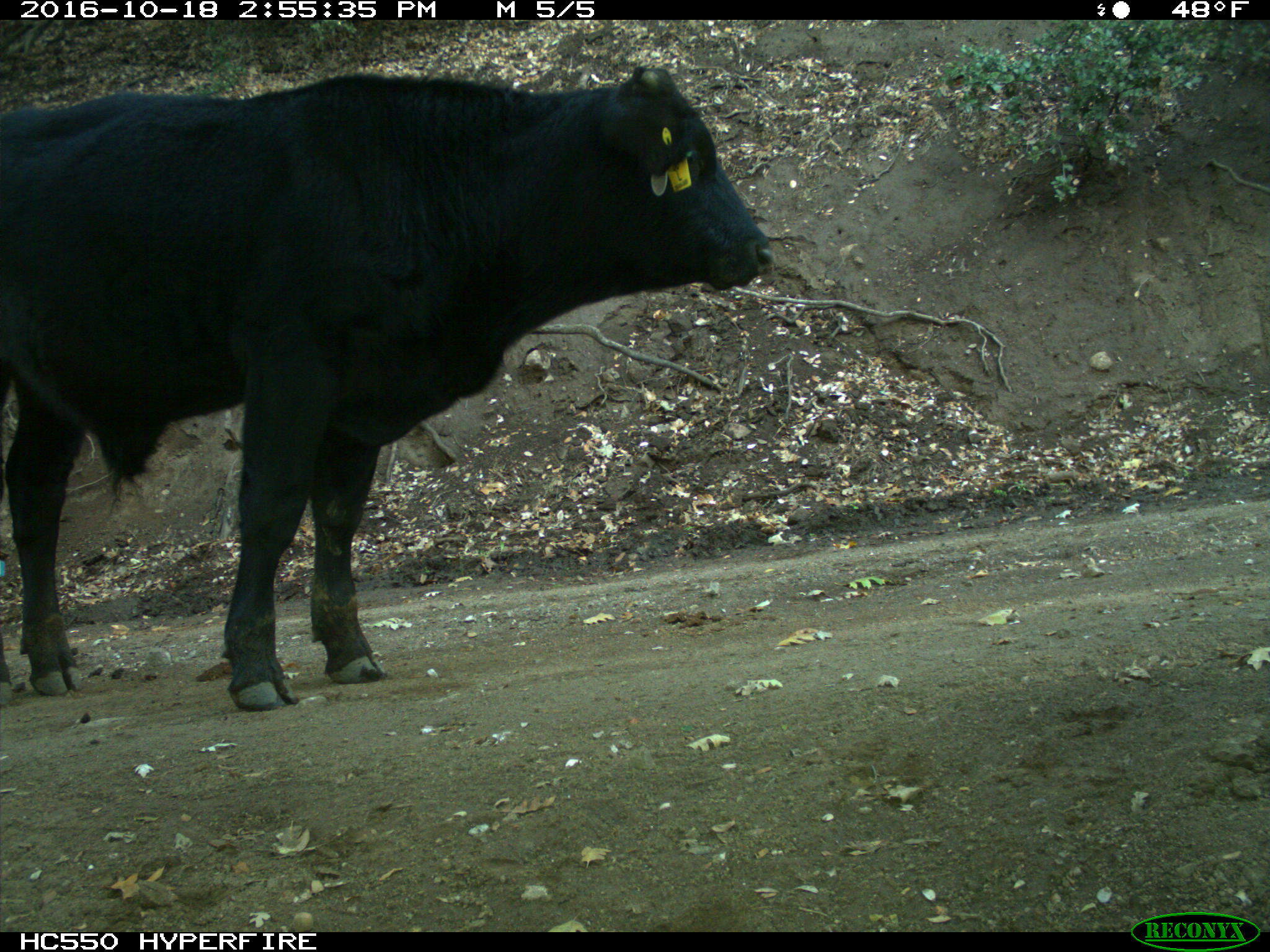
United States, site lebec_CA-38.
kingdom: Animalia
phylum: Chordata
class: Mammalia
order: Artiodactyla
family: Bovidae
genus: Bos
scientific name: Bos taurus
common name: domestic cow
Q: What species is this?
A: Bos taurus (domestic cow).